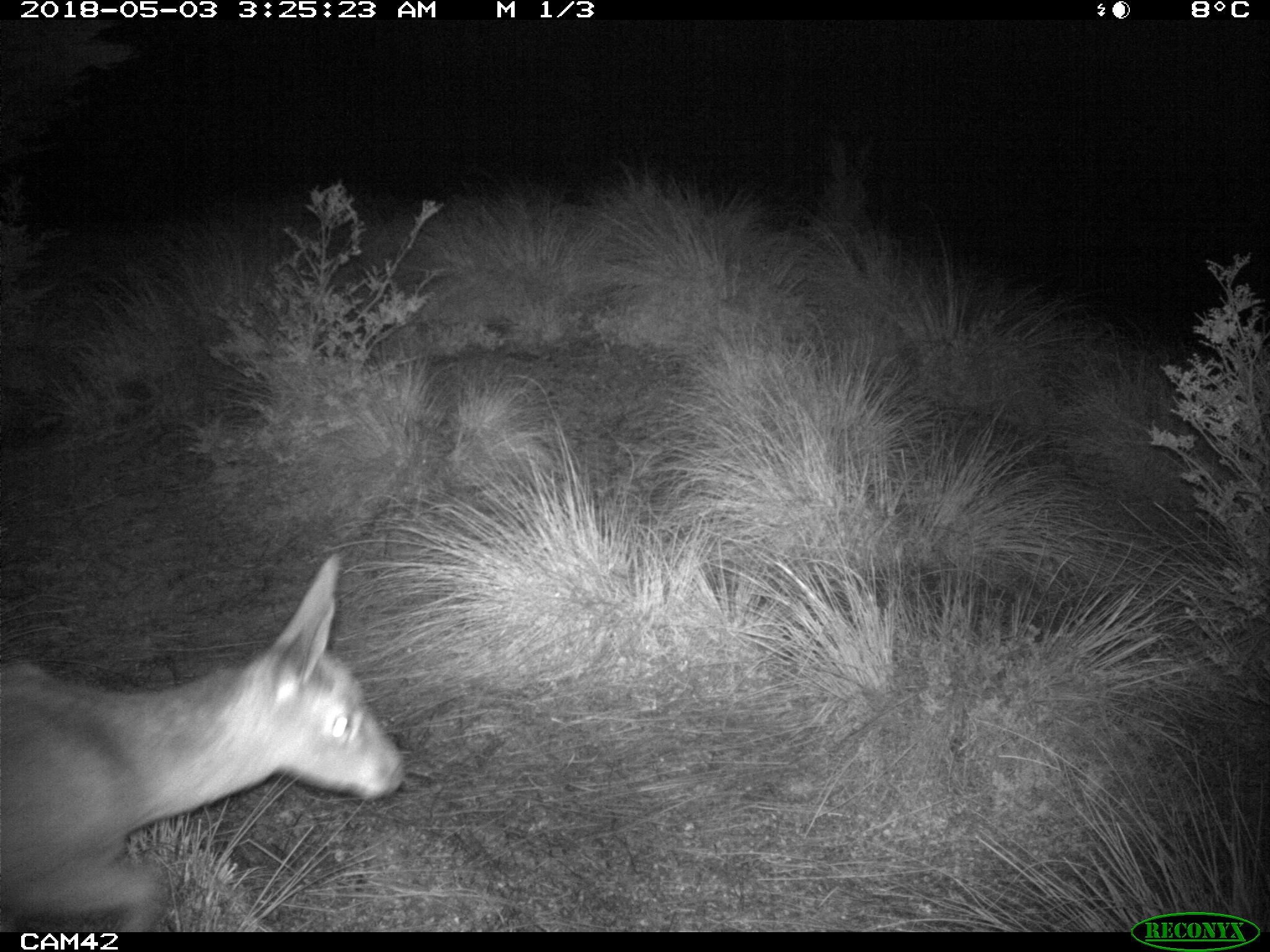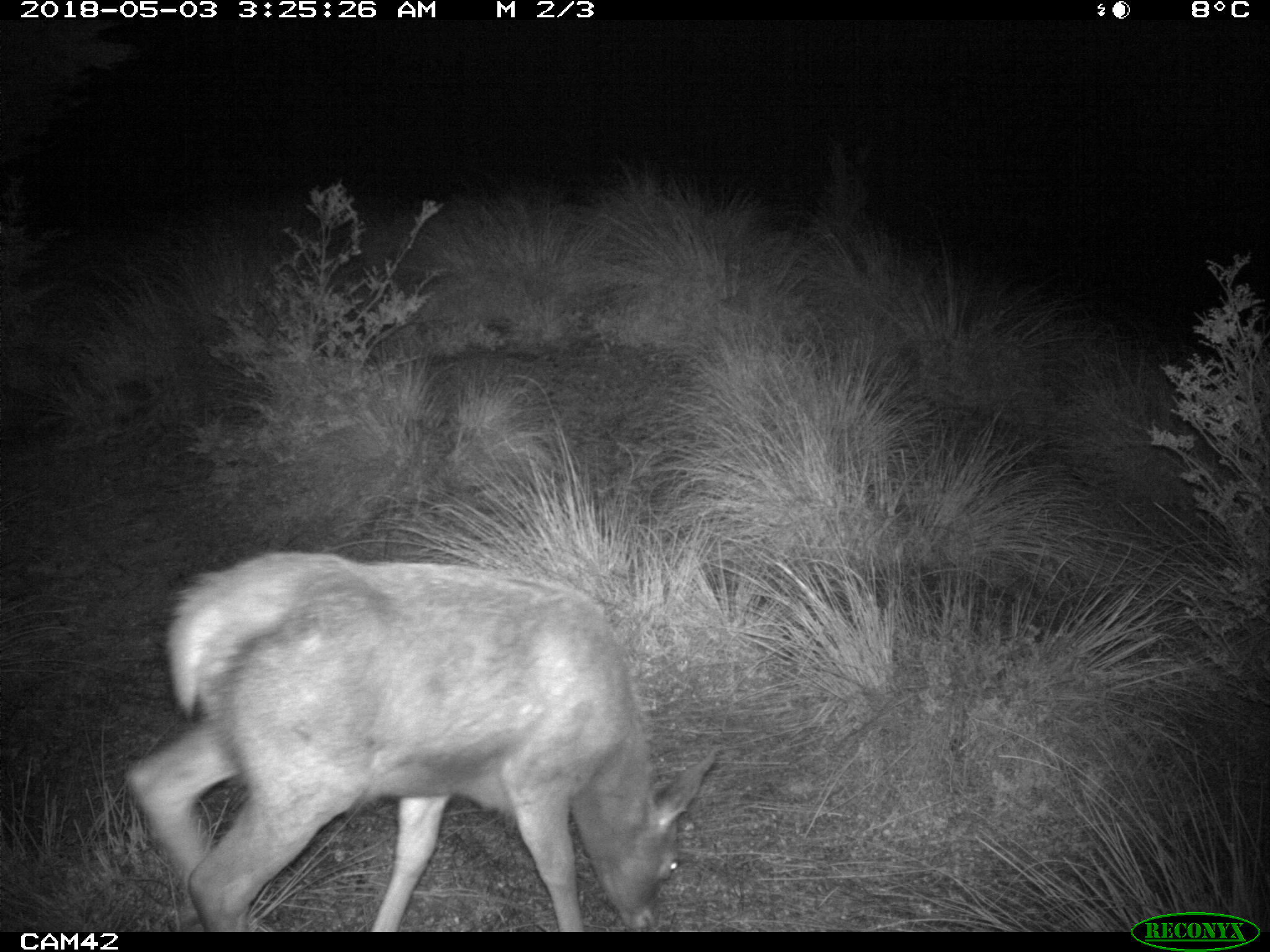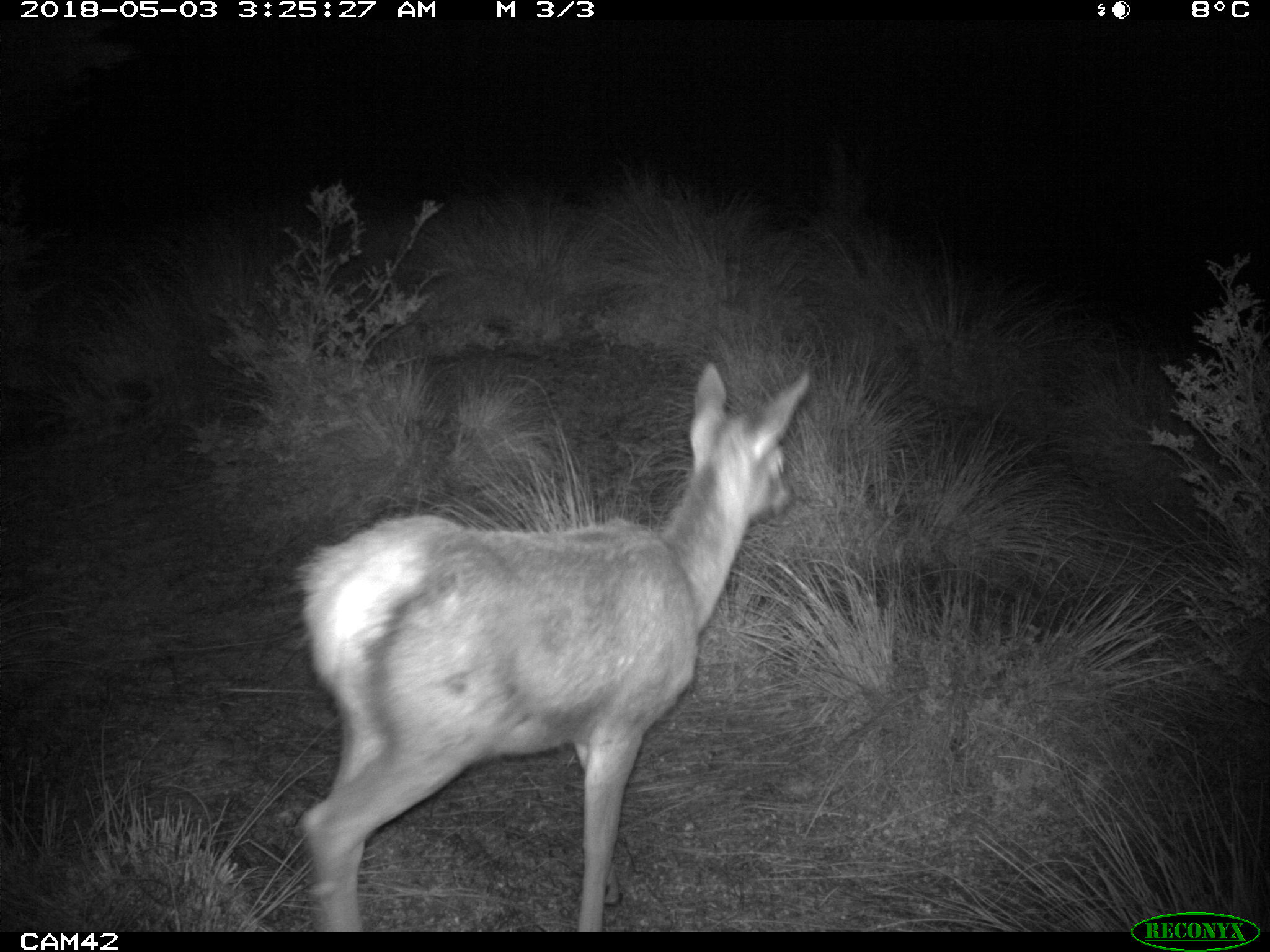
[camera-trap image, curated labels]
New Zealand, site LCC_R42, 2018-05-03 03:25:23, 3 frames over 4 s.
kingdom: Animalia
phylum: Chordata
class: Mammalia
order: Artiodactyla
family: Cervidae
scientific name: Cervidae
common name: deer